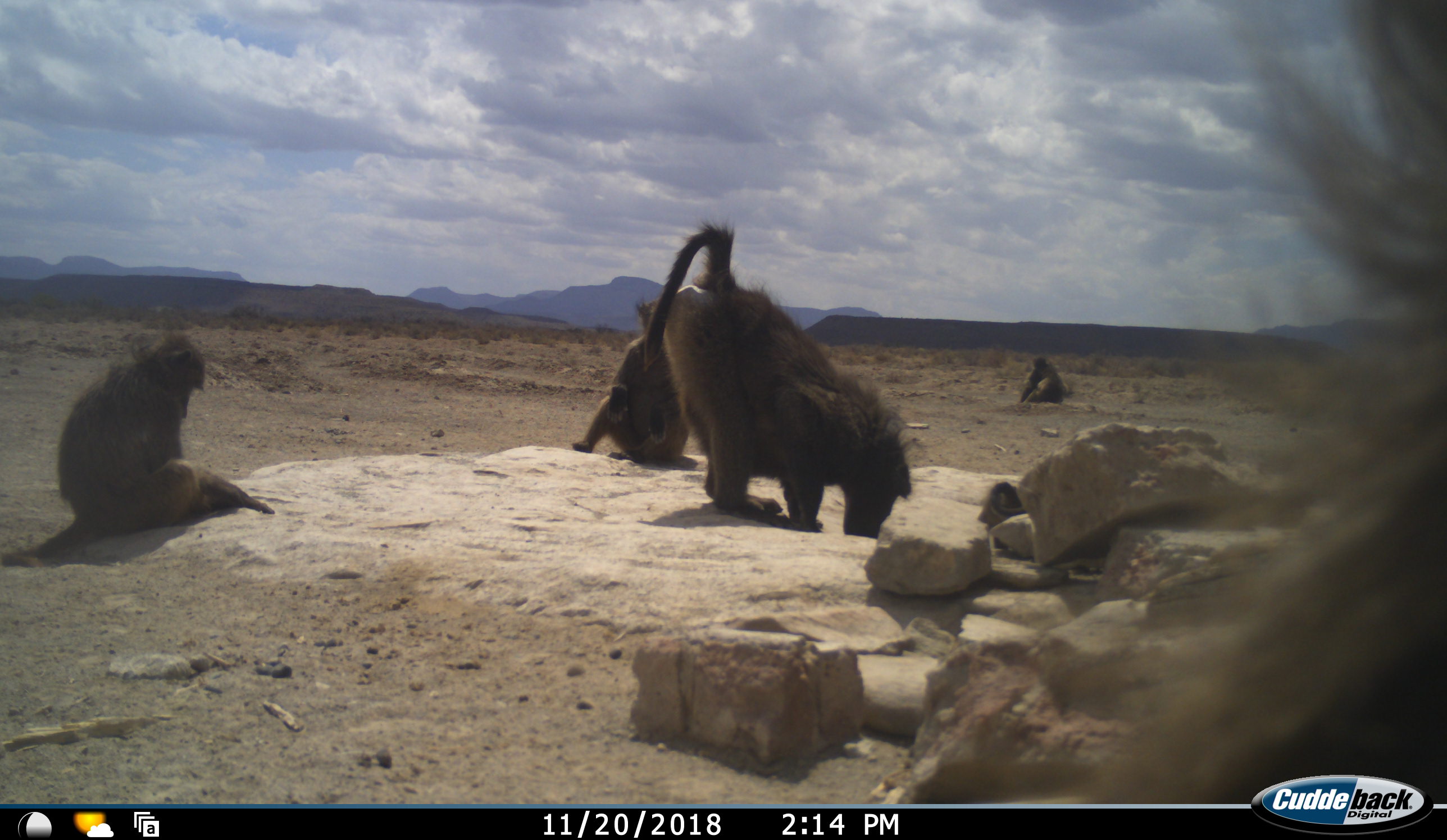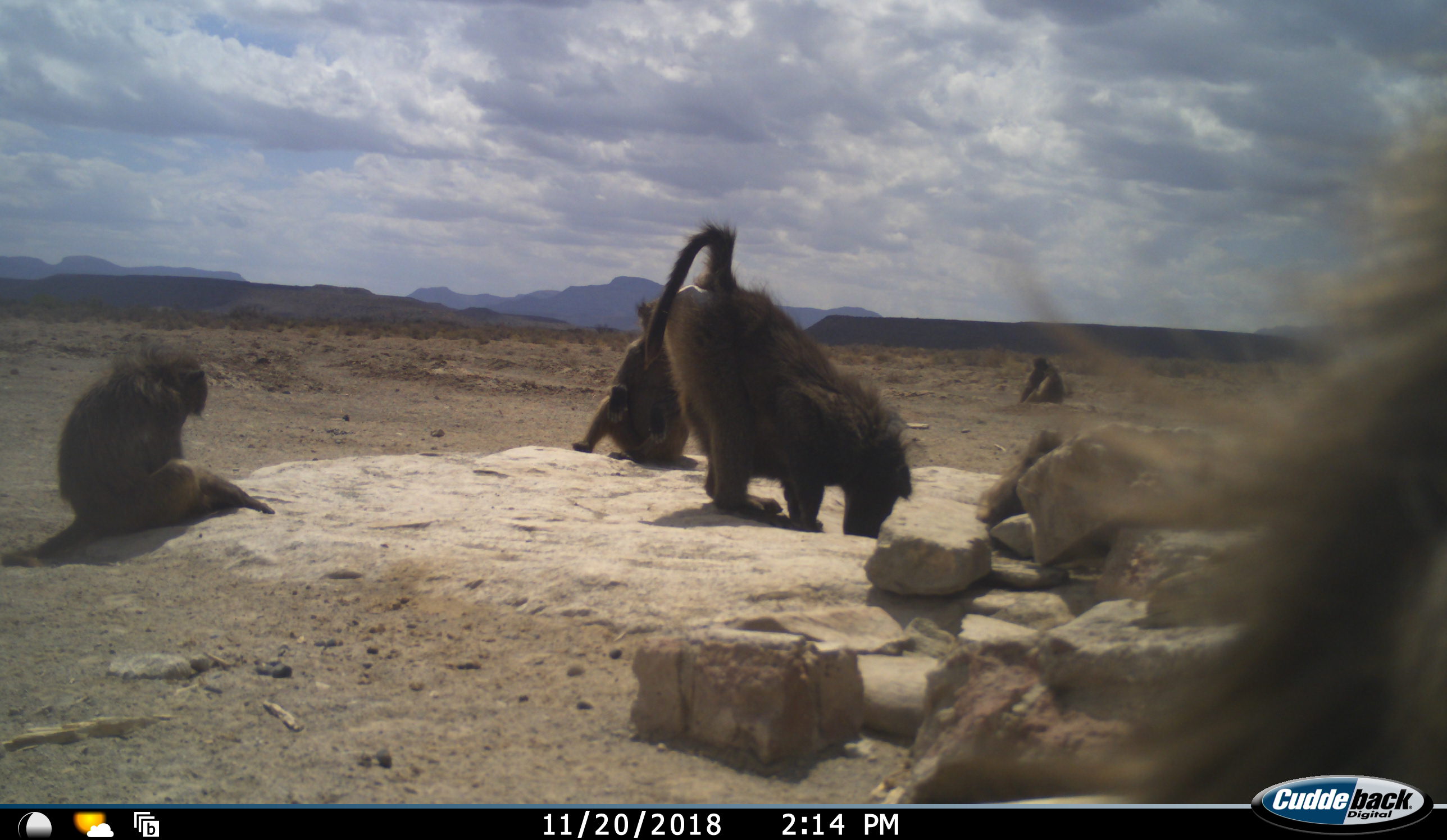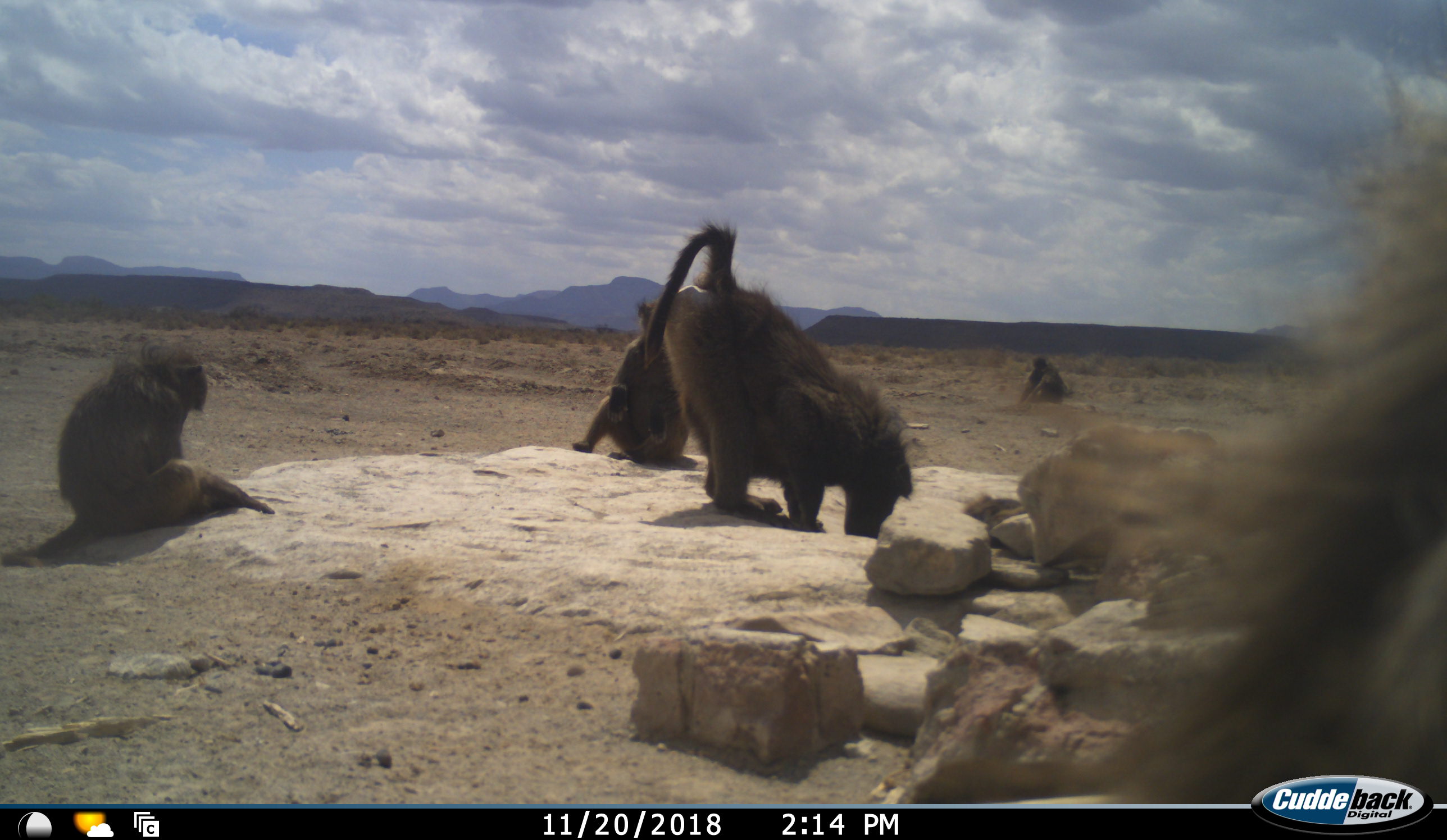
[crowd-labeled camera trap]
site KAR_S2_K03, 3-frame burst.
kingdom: Animalia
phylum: Chordata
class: Mammalia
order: Primates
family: Cercopithecidae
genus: Papio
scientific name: Papio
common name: baboon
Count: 6.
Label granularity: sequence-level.